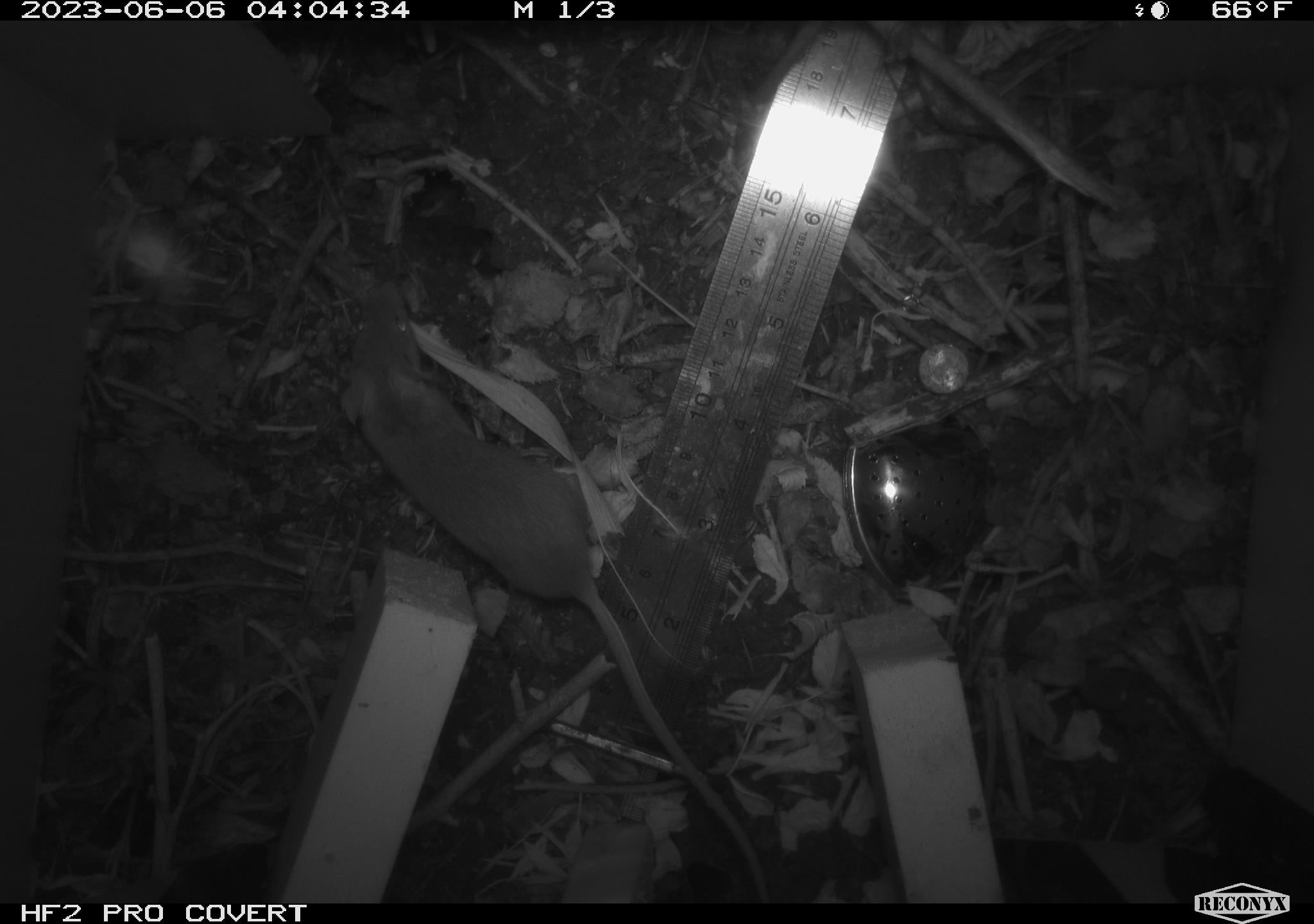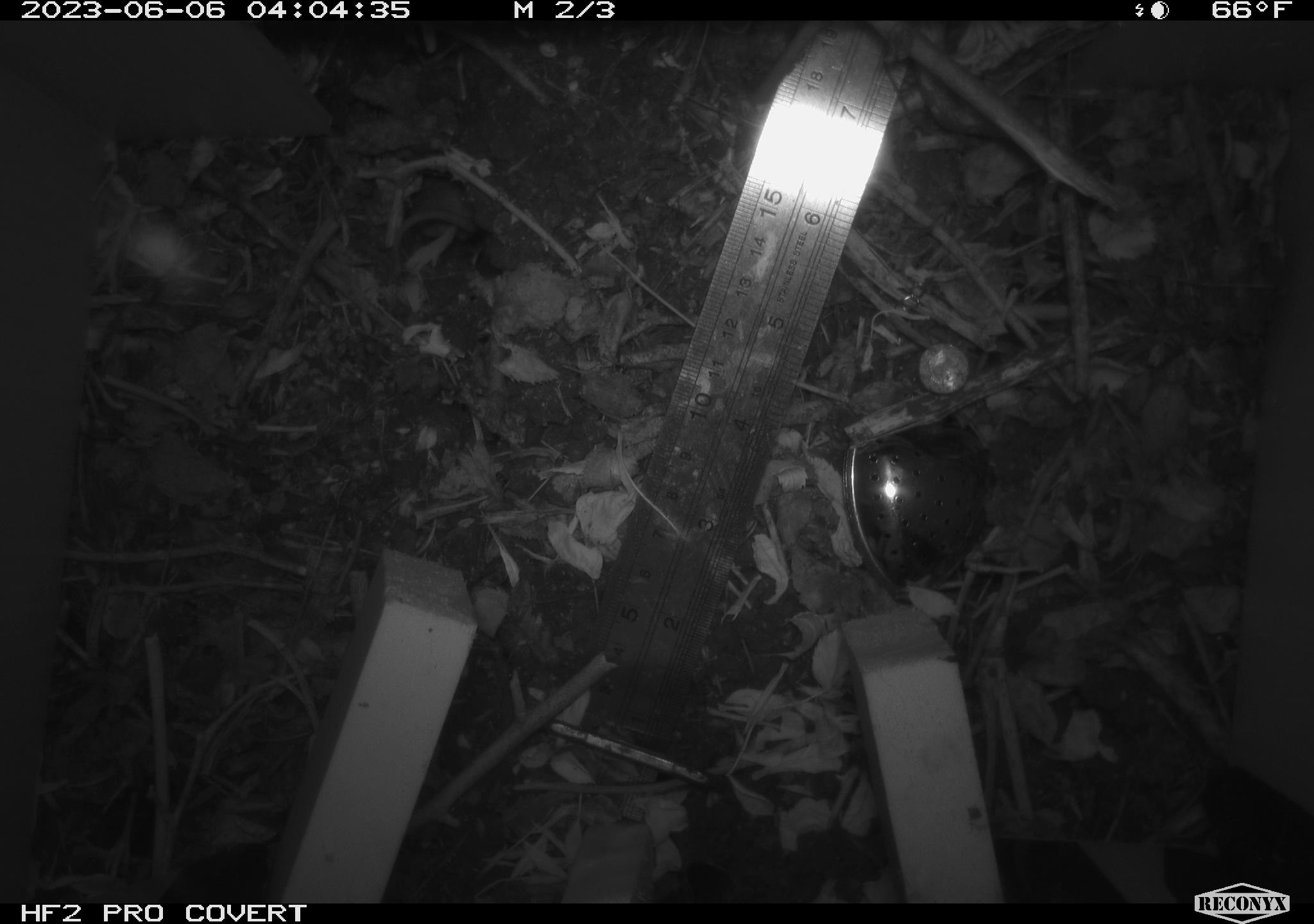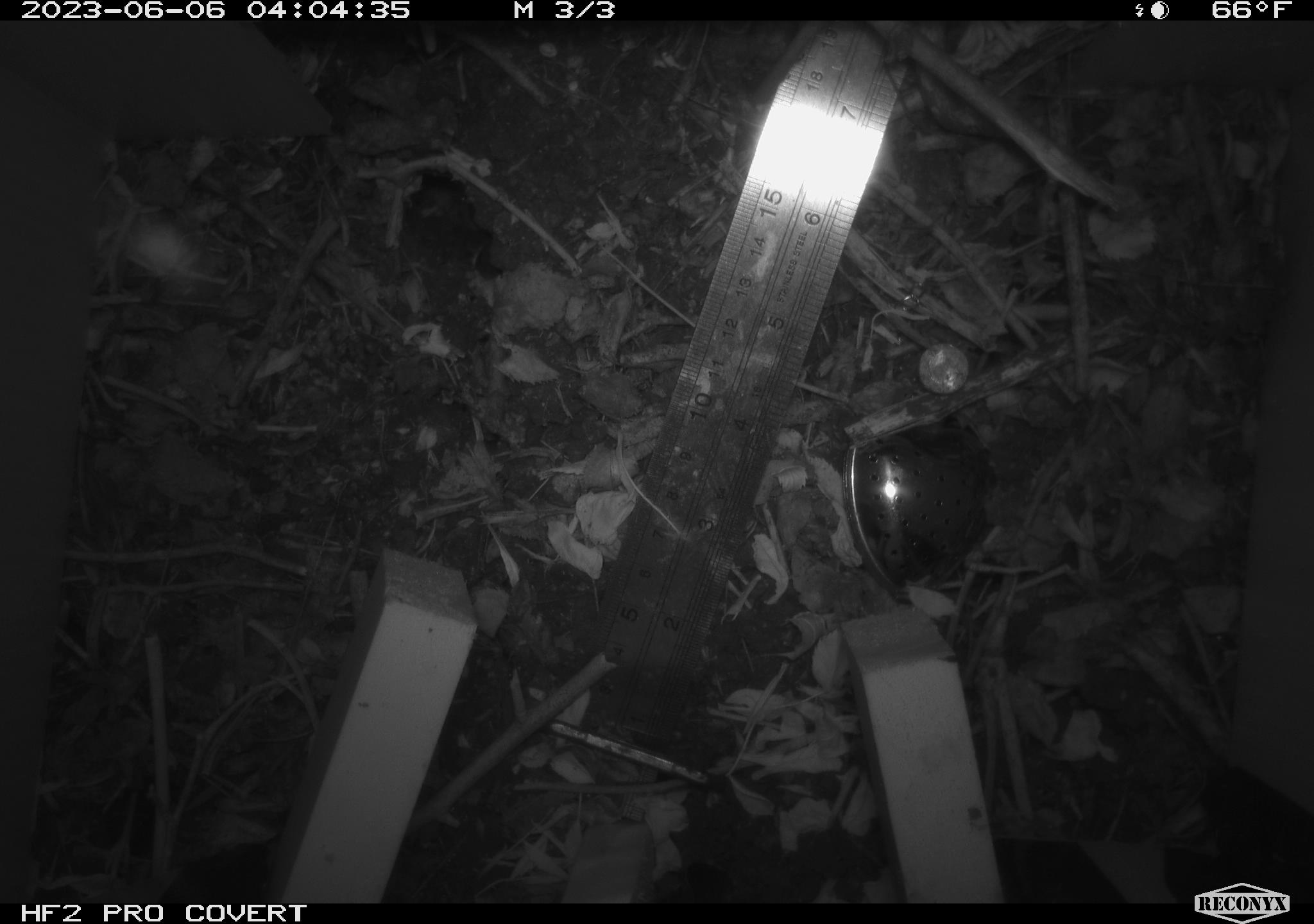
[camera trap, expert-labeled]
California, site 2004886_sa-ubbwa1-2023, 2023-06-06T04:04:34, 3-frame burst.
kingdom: Animalia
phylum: Chordata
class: Mammalia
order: Rodentia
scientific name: Rodentia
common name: rodent